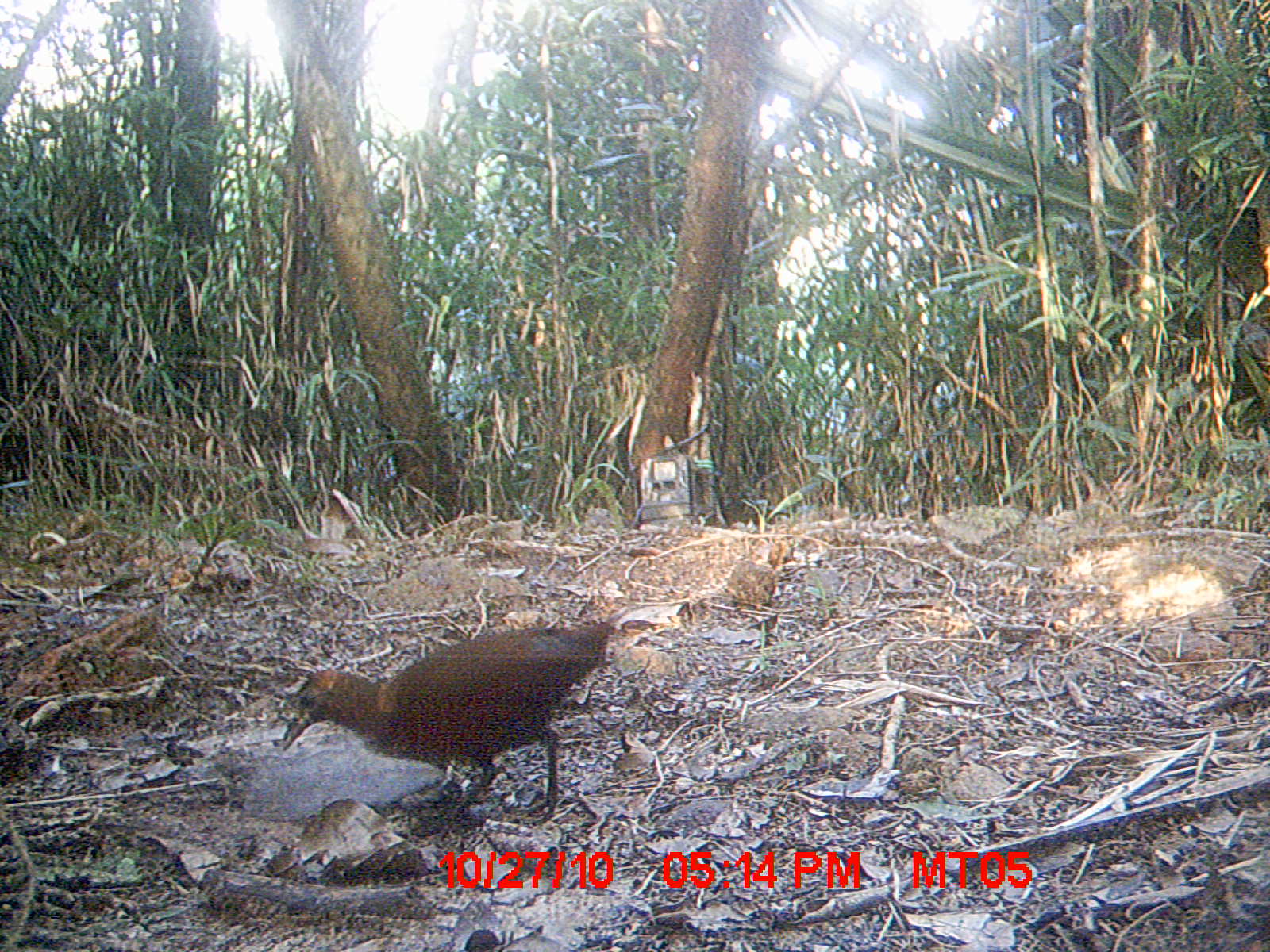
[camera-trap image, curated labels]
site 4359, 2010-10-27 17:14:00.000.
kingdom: Animalia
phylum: Chordata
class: Aves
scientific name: Aves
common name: bird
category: unknown bird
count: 1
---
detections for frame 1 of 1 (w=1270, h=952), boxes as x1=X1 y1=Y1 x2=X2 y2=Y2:
unknown bird: x1=280 y1=621 x2=610 y2=830